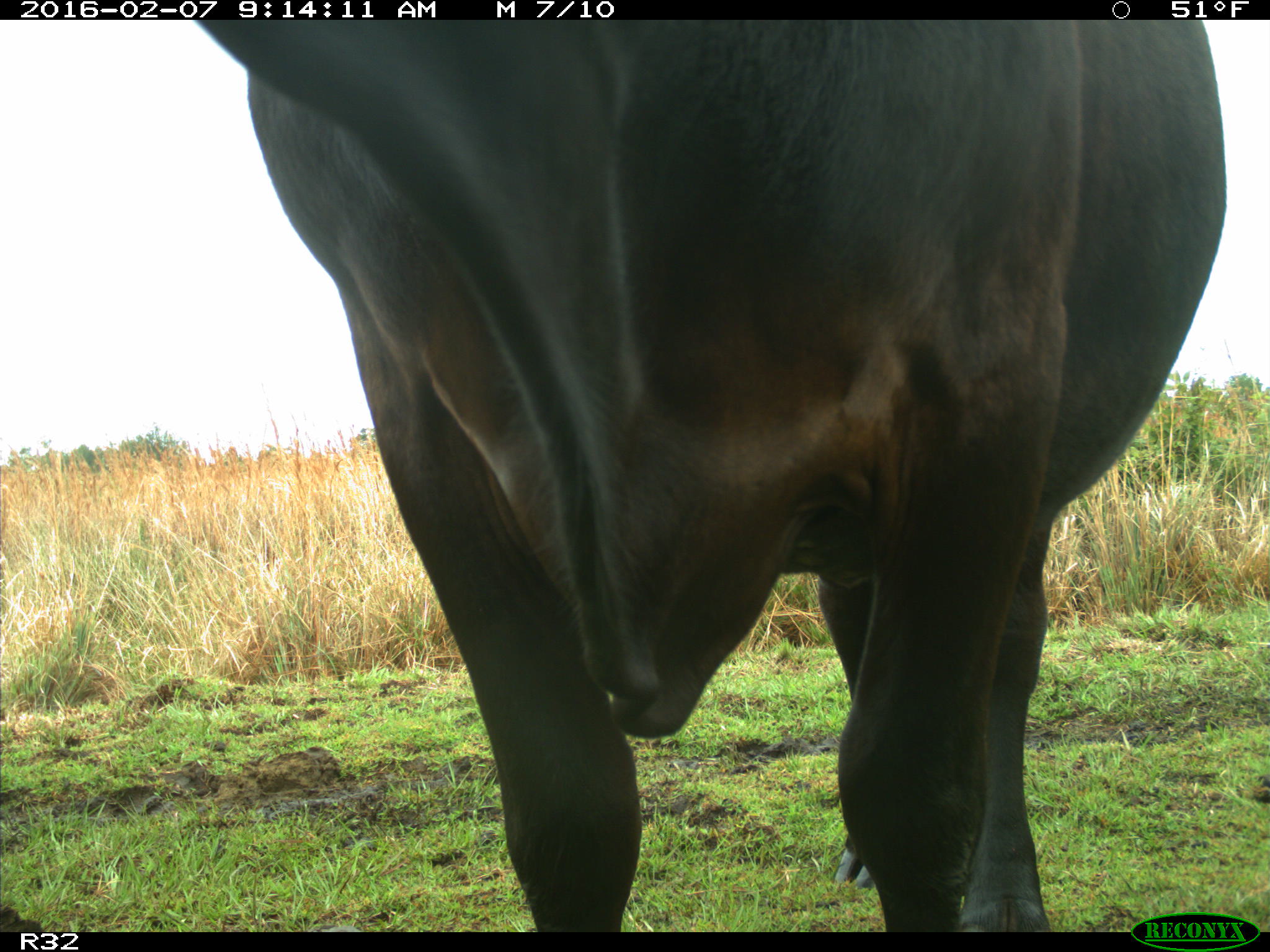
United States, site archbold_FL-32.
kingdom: Animalia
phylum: Chordata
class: Mammalia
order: Artiodactyla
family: Bovidae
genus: Bos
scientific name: Bos taurus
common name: domestic cow